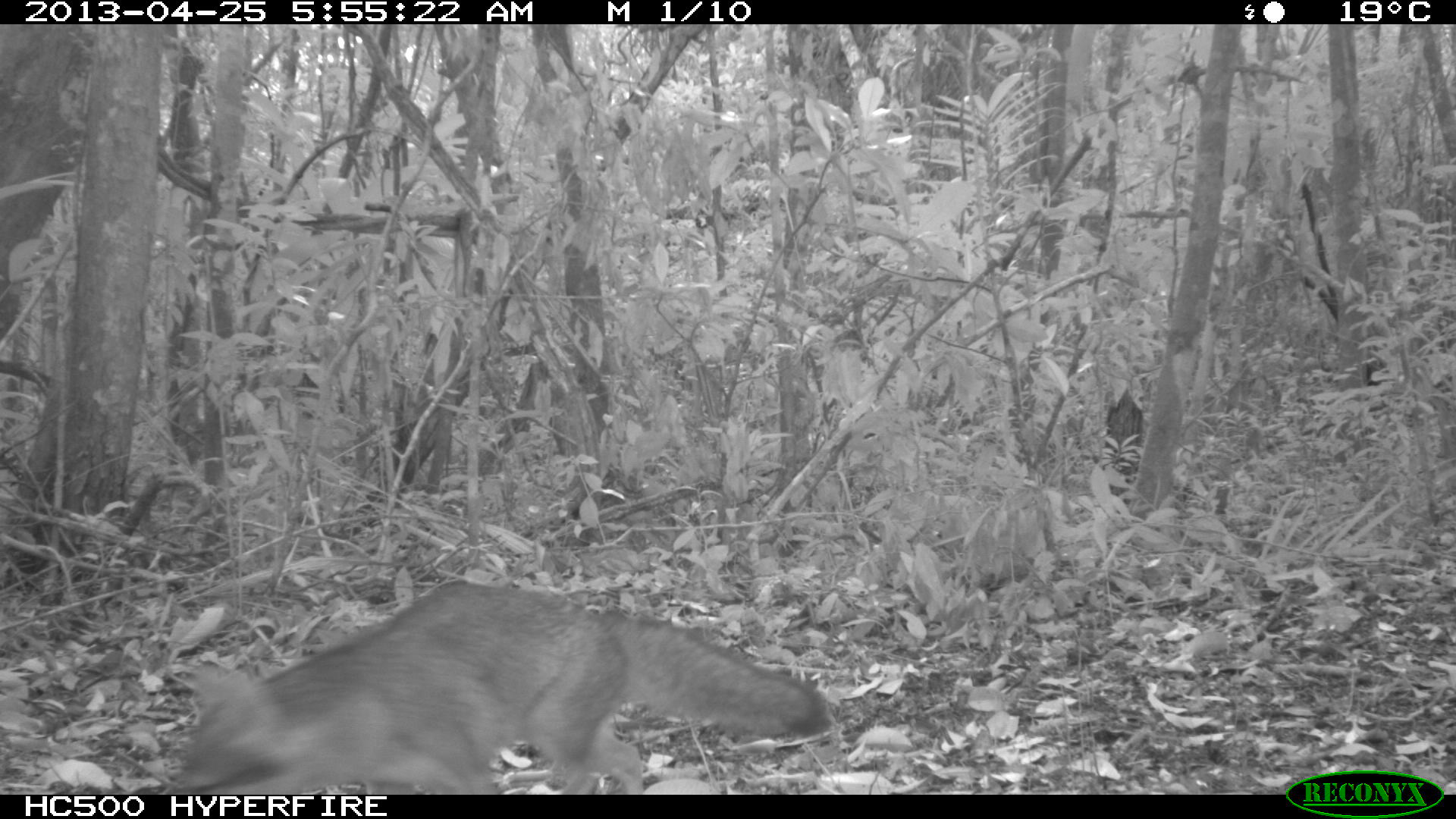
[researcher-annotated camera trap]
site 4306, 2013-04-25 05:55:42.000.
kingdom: Animalia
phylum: Chordata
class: Mammalia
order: Carnivora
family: Canidae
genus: Urocyon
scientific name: Urocyon cinereoargenteus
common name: gray fox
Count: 1.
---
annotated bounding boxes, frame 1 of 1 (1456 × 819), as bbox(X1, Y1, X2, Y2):
urocyon cinereoargenteus: bbox(159, 574, 836, 793)